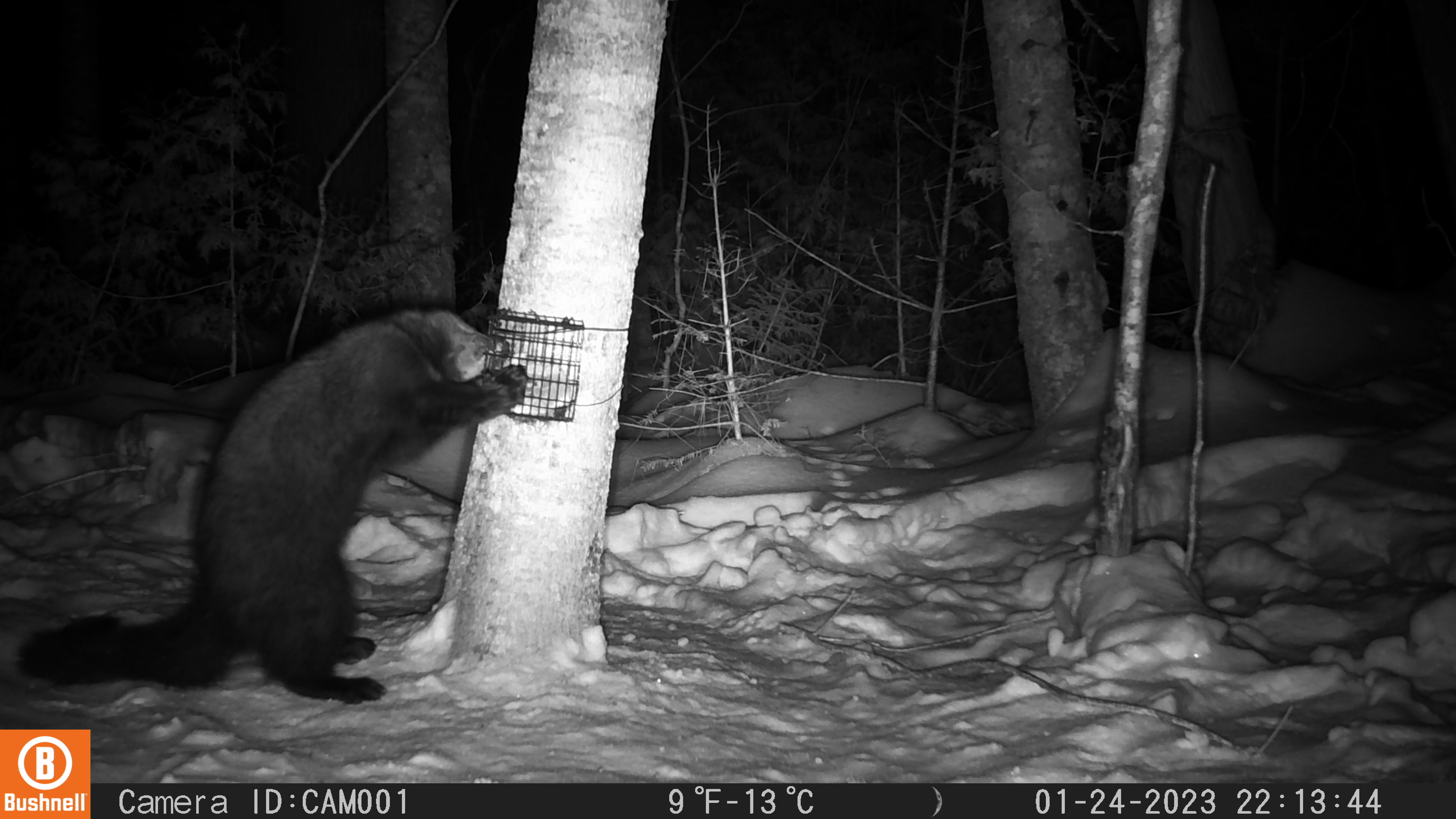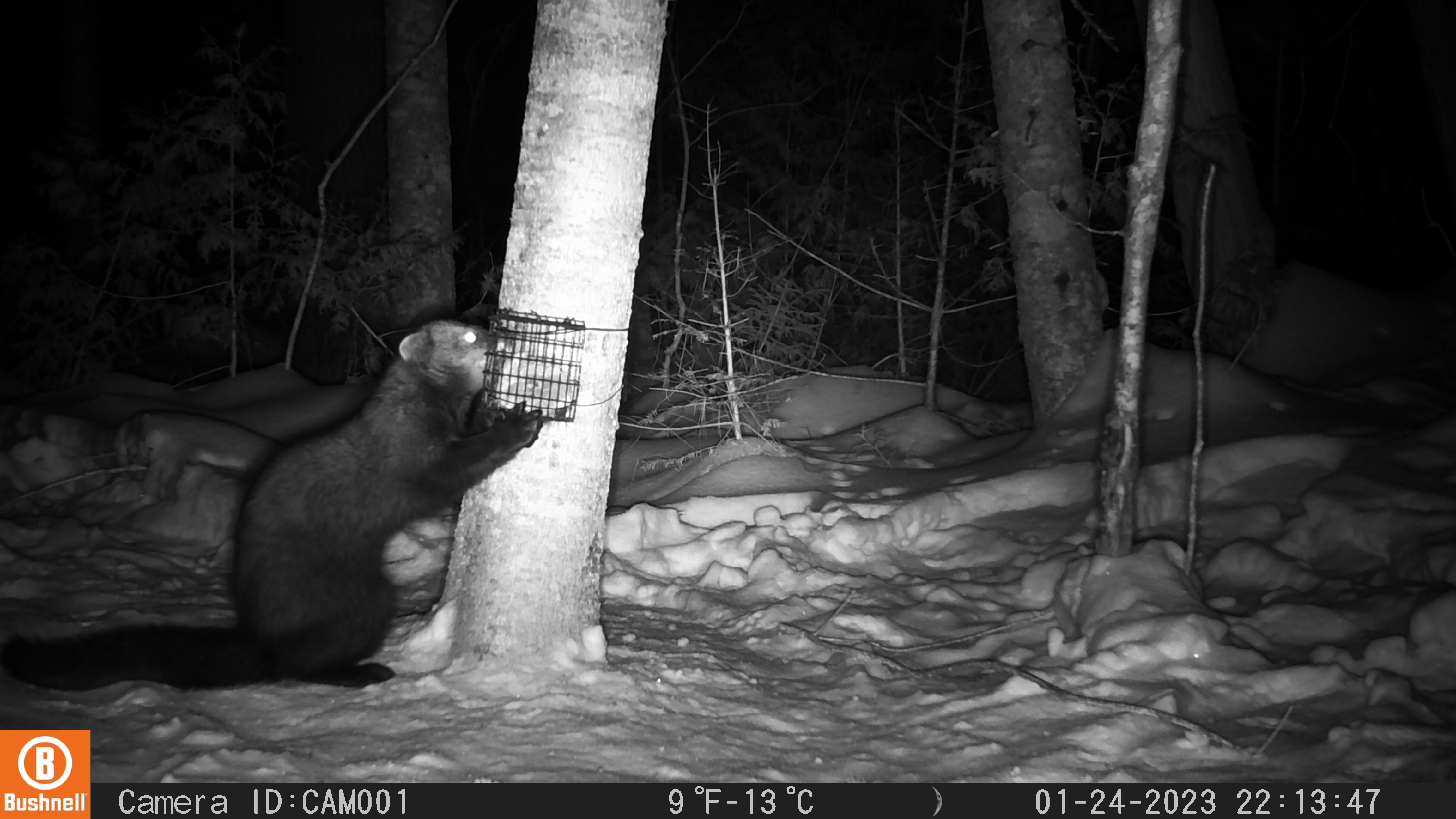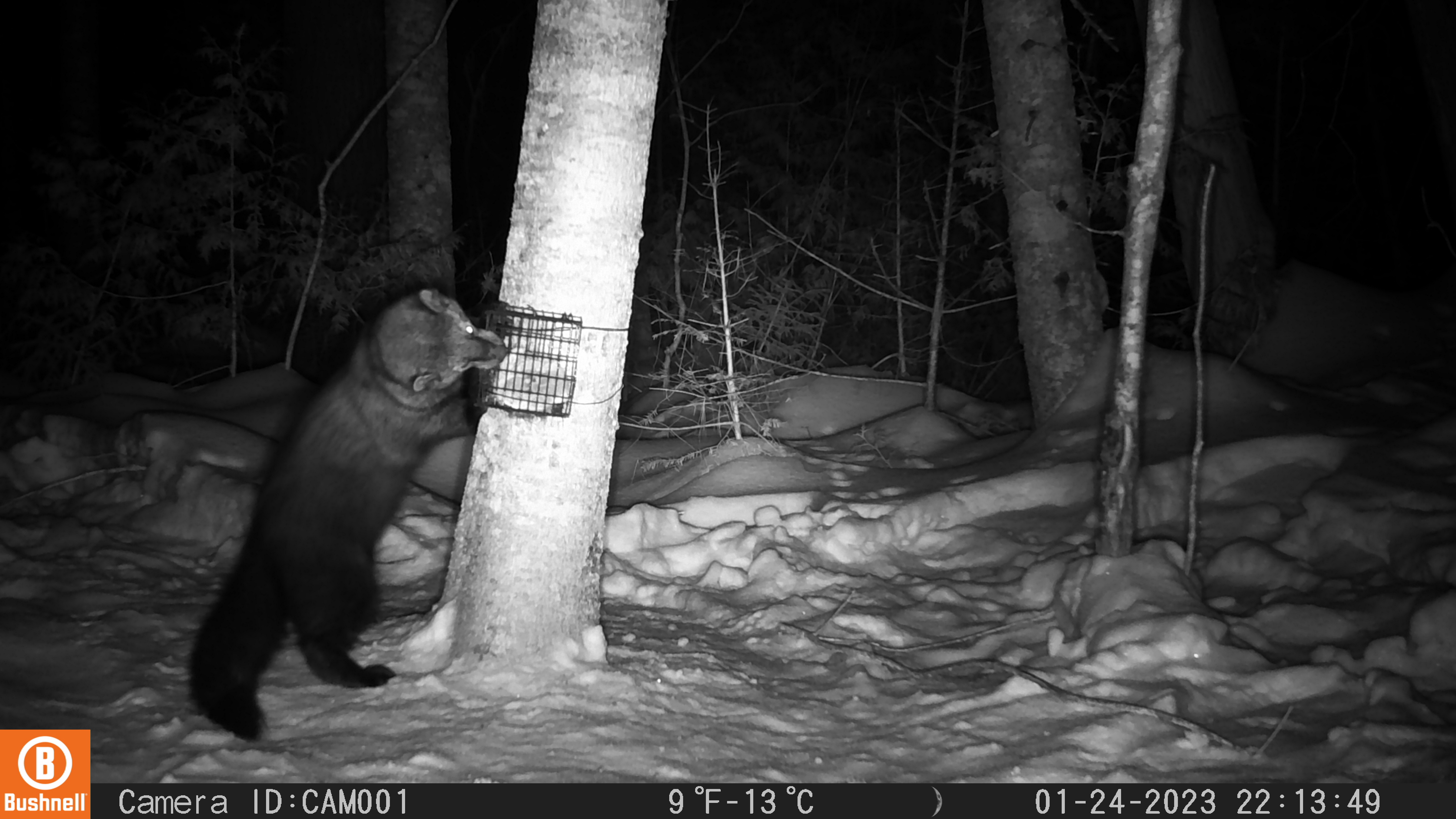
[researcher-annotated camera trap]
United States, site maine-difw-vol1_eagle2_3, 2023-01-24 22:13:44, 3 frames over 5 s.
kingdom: Animalia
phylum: Chordata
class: Mammalia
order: Carnivora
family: Mustelidae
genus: Pekania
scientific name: Pekania pennanti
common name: fisher